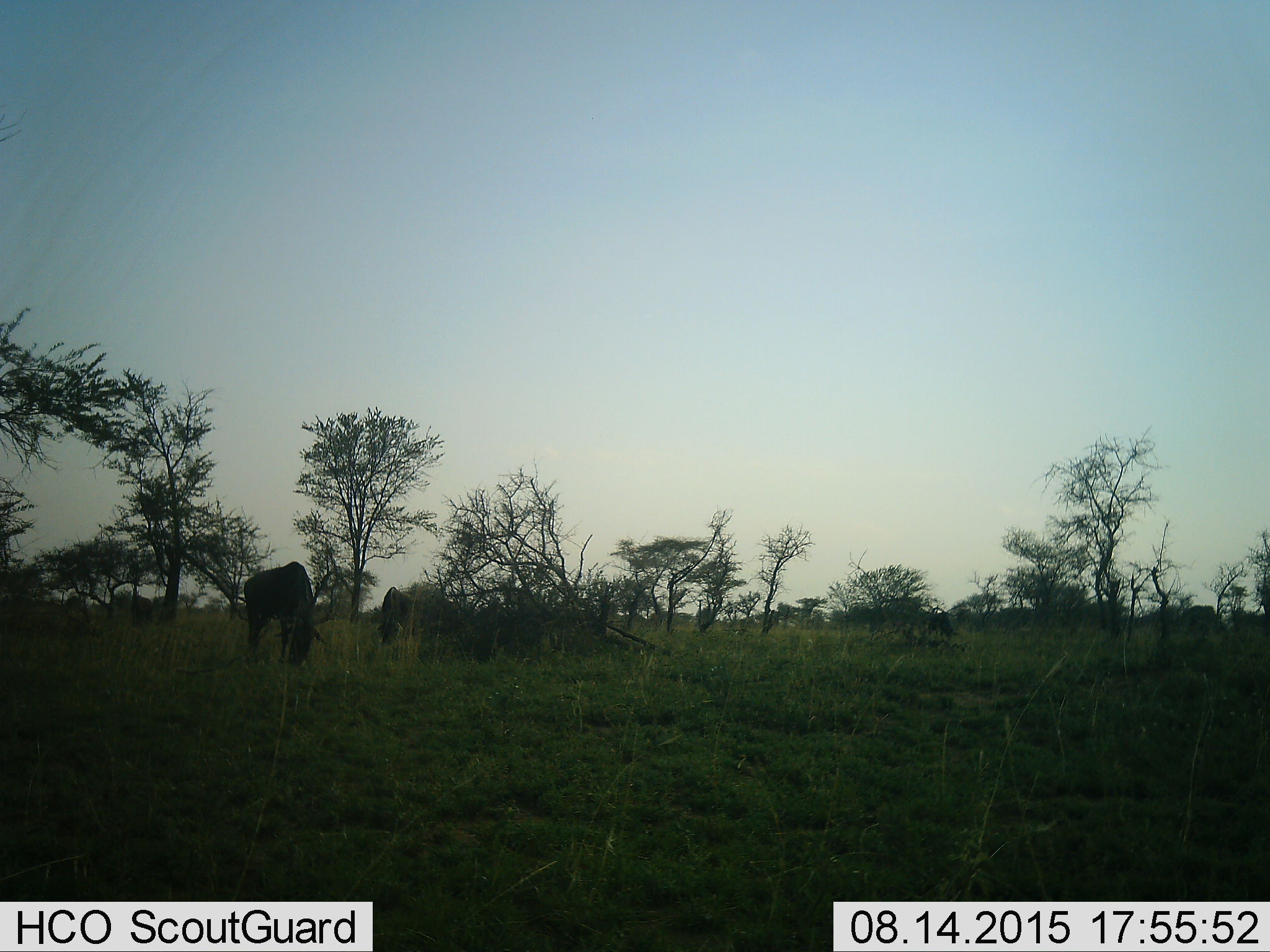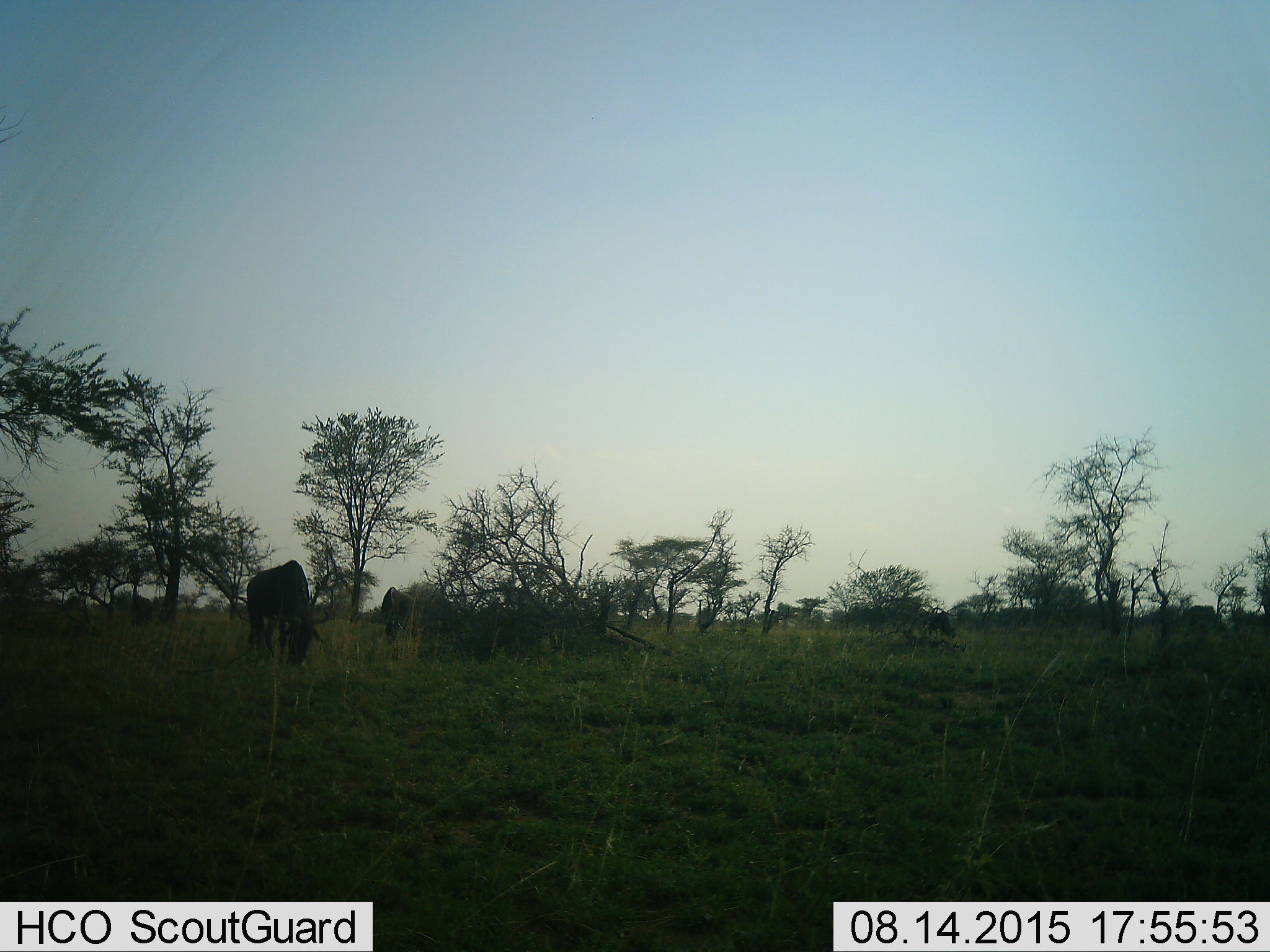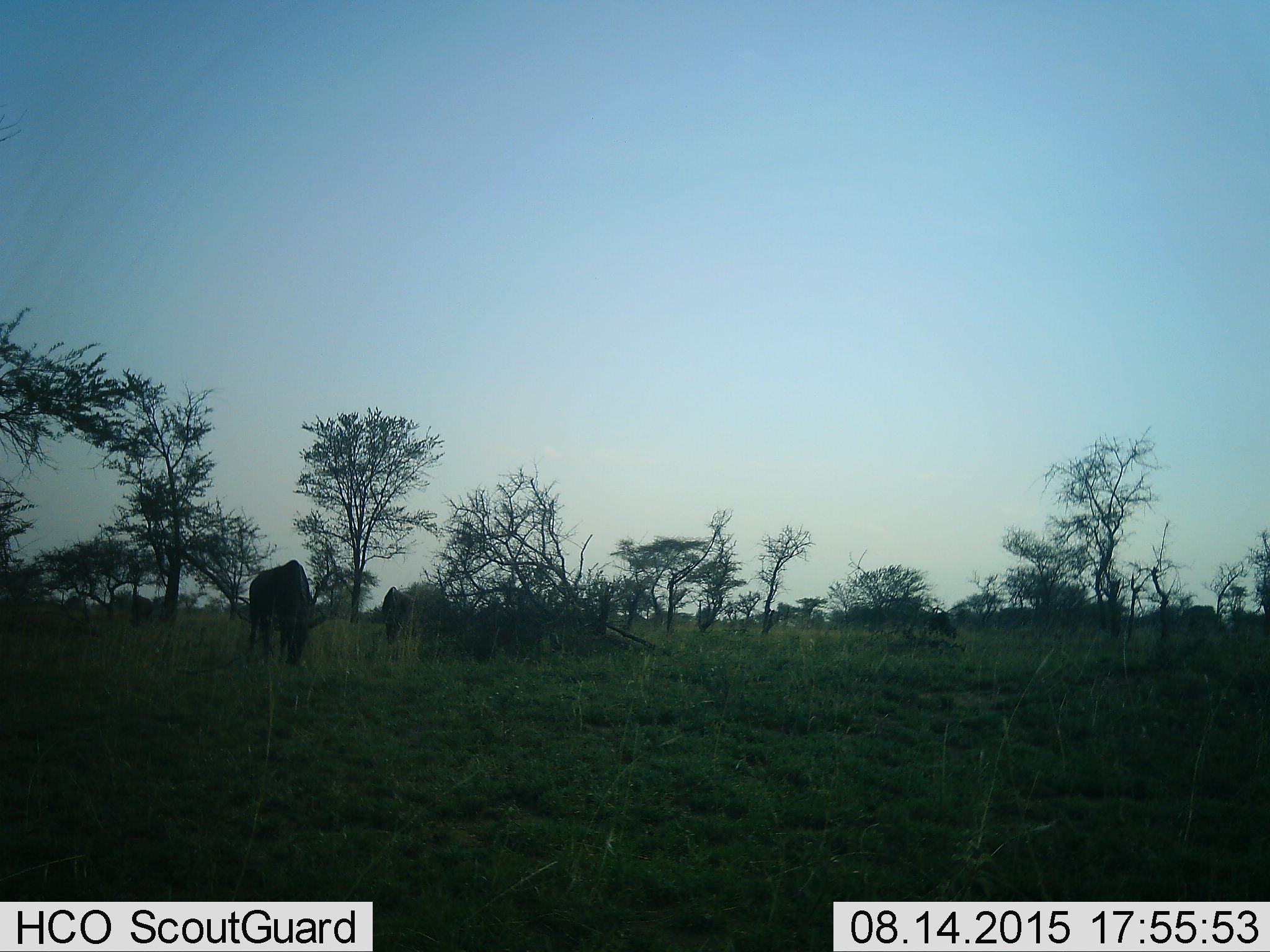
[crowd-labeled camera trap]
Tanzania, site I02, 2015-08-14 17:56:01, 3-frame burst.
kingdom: Animalia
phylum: Chordata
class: Mammalia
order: Artiodactyla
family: Bovidae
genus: Connochaetes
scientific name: Connochaetes taurinus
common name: blue wildebeest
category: wildebeest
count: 3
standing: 20%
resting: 0%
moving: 0%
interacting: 0%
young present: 0%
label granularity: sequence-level